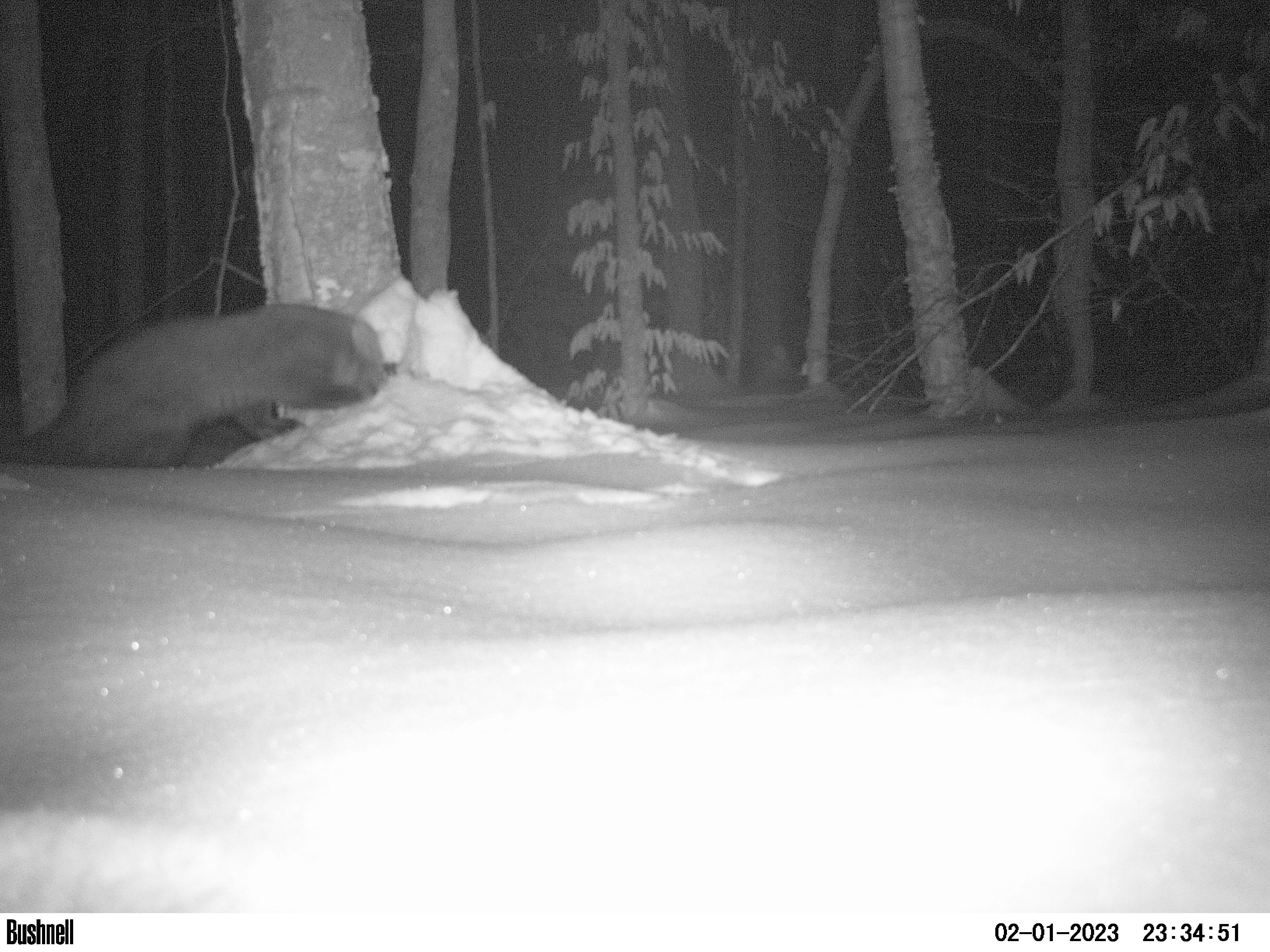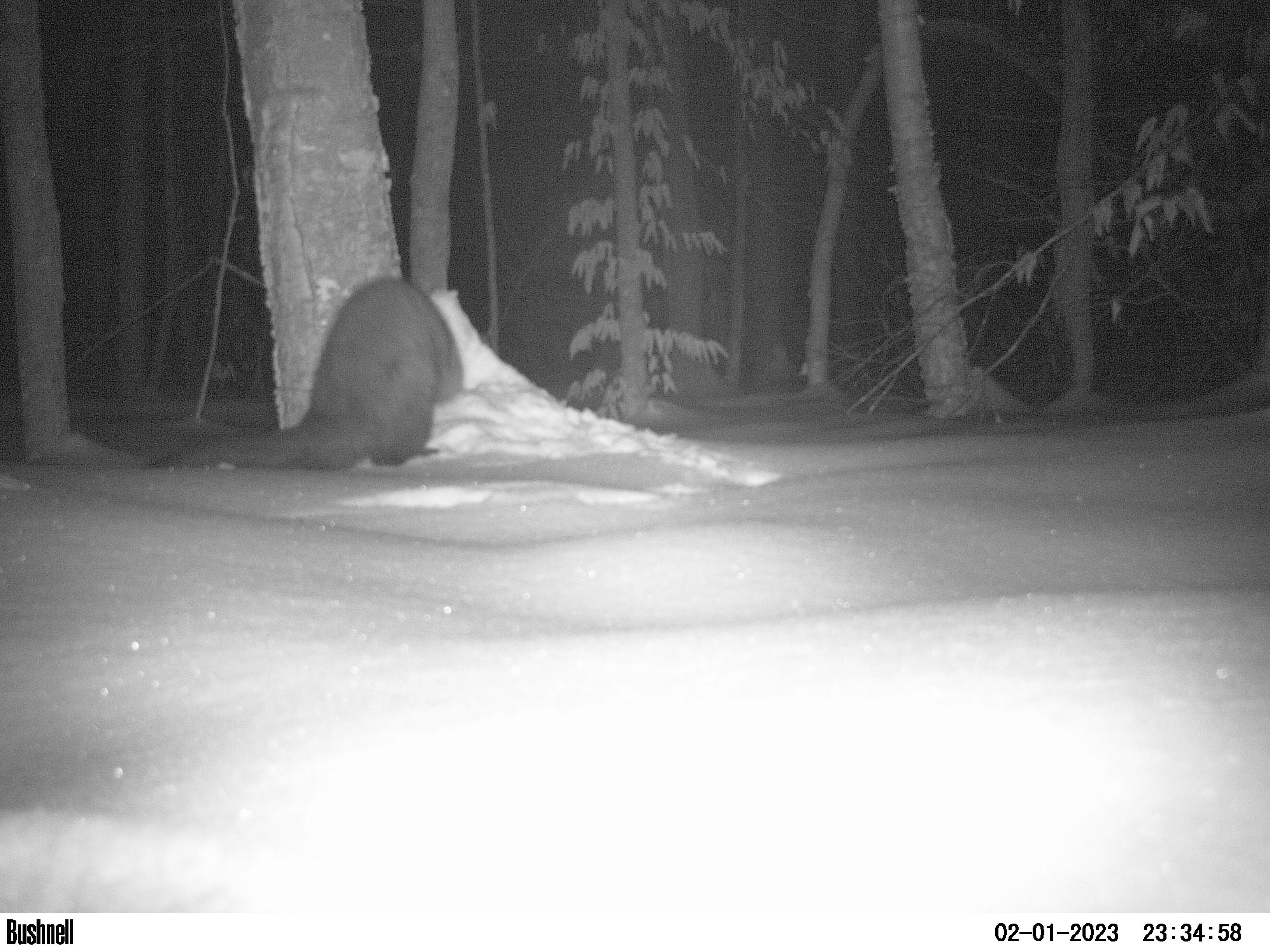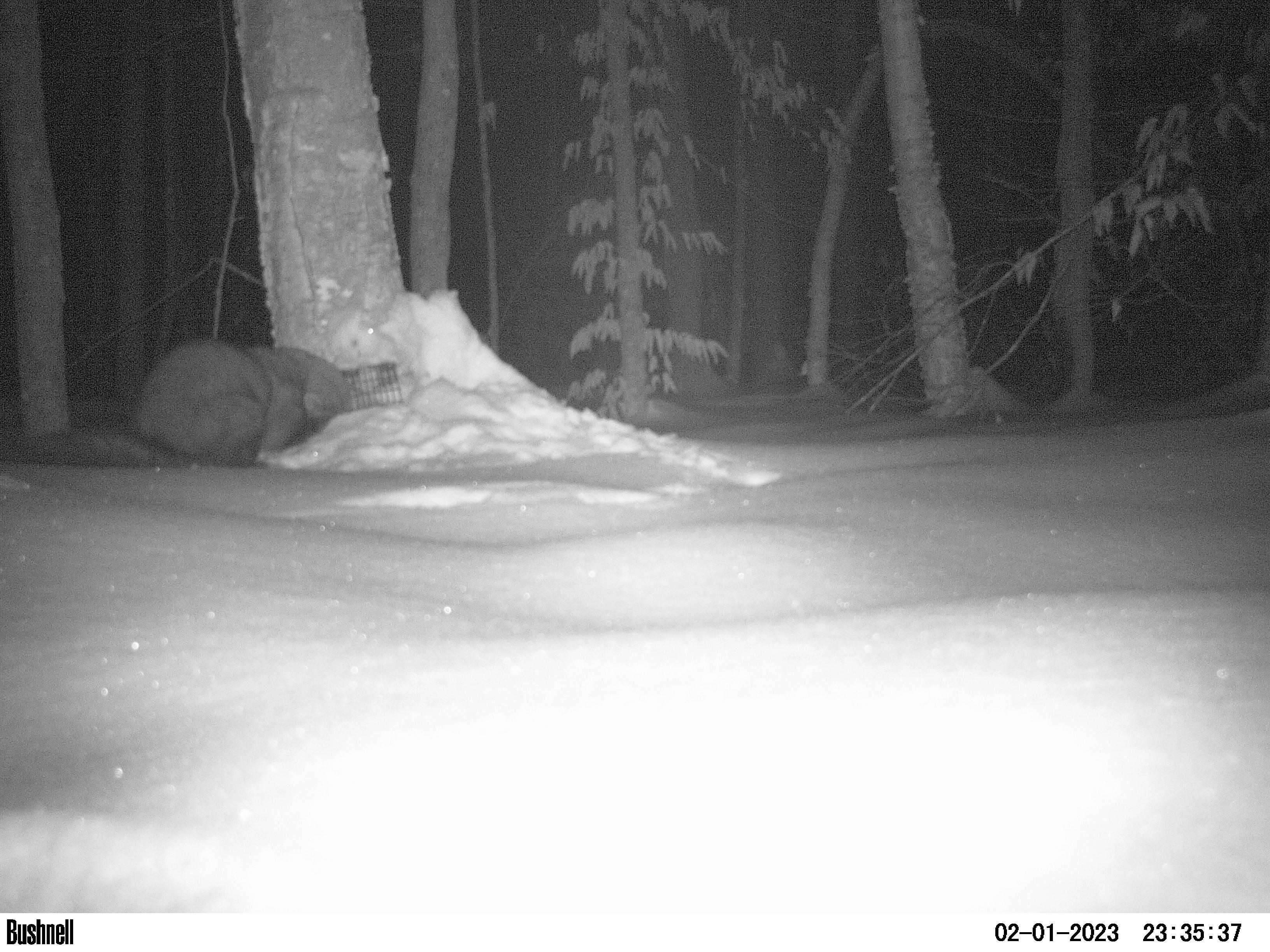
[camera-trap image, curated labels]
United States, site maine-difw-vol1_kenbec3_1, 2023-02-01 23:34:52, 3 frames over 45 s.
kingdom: Animalia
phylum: Chordata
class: Mammalia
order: Carnivora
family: Mustelidae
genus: Pekania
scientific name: Pekania pennanti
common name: fisher